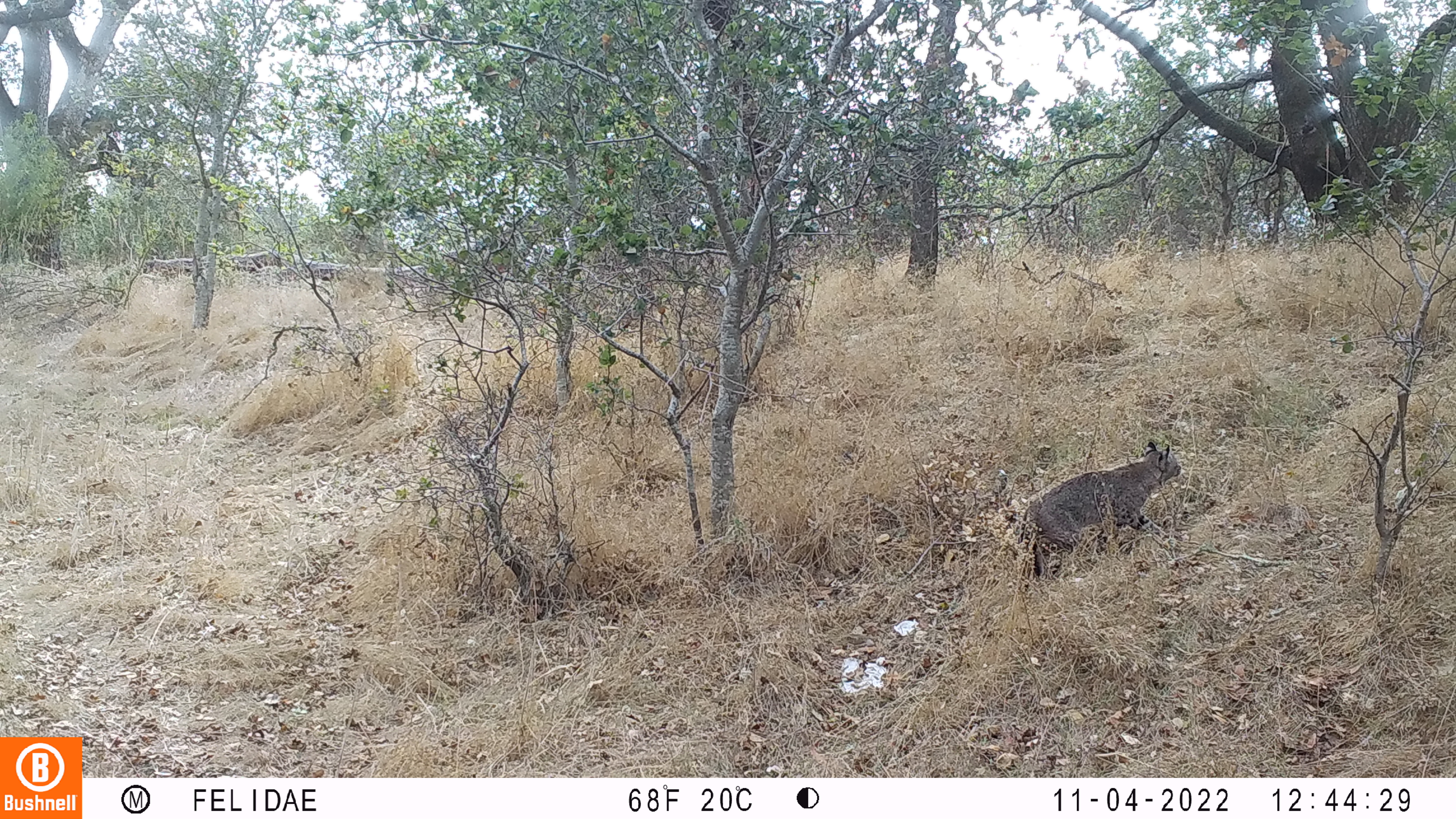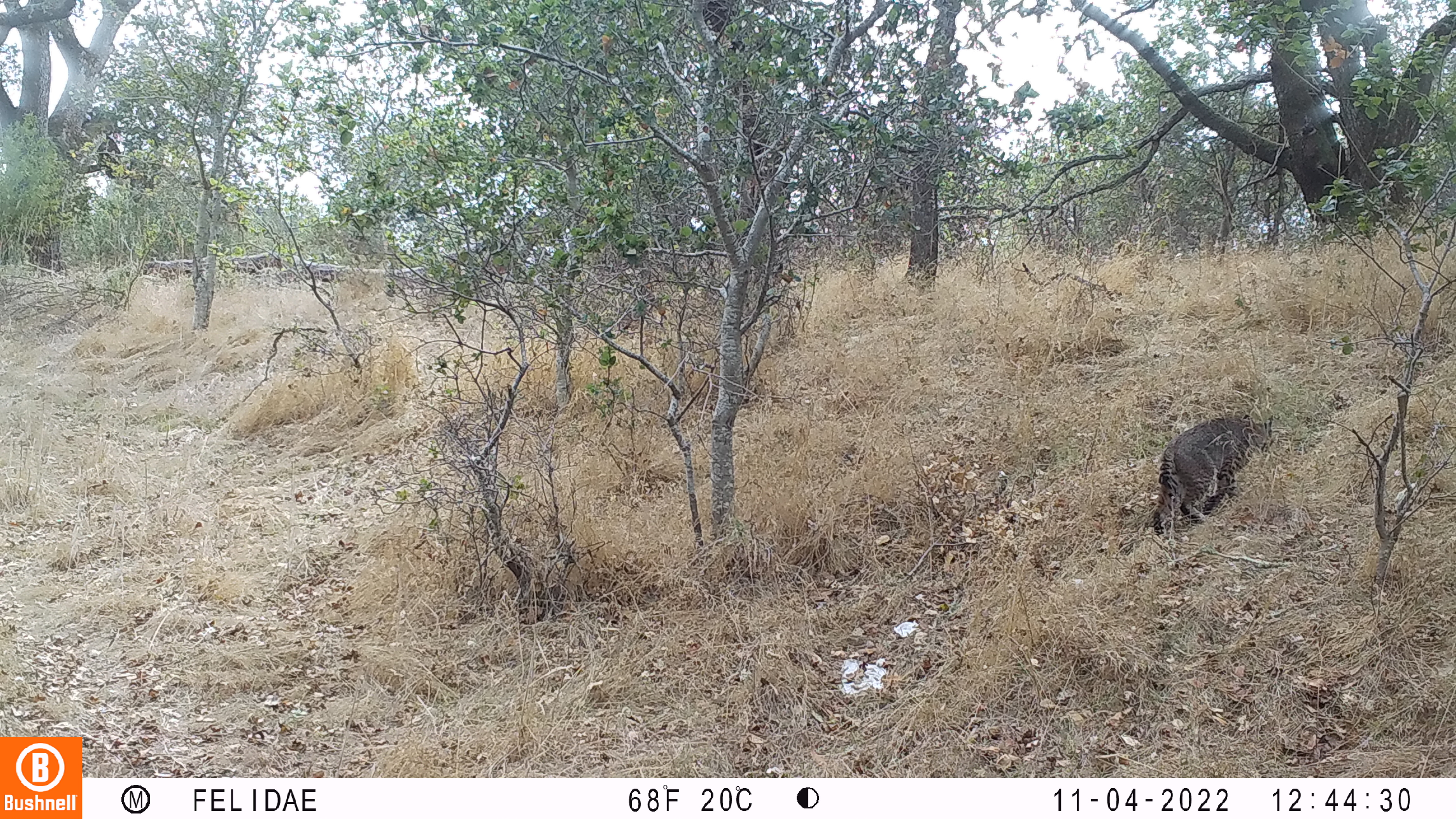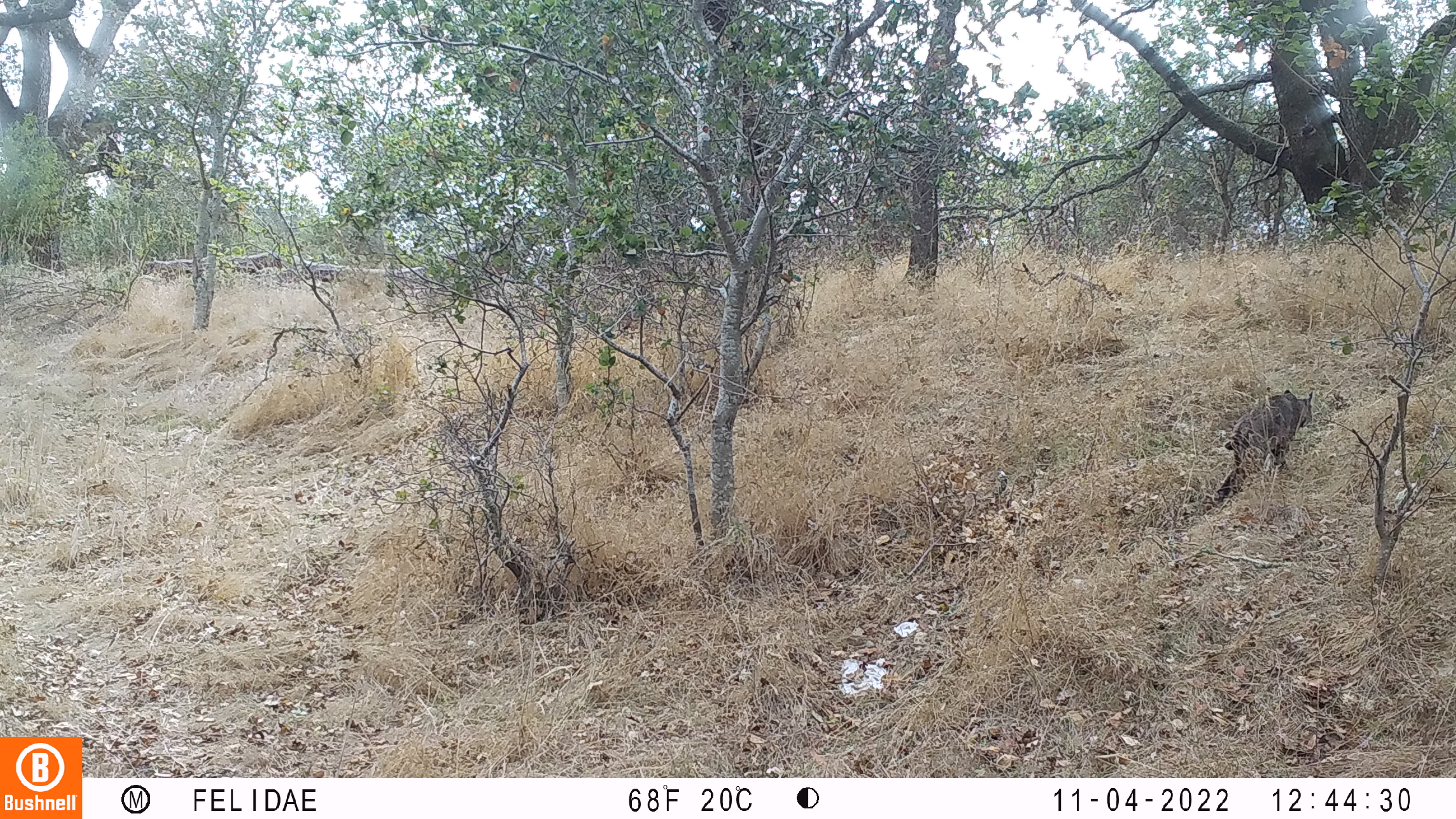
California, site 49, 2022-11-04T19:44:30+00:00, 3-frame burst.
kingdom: Animalia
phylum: Chordata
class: Mammalia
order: Carnivora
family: Felidae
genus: Lynx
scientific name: Lynx rufus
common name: bobcat